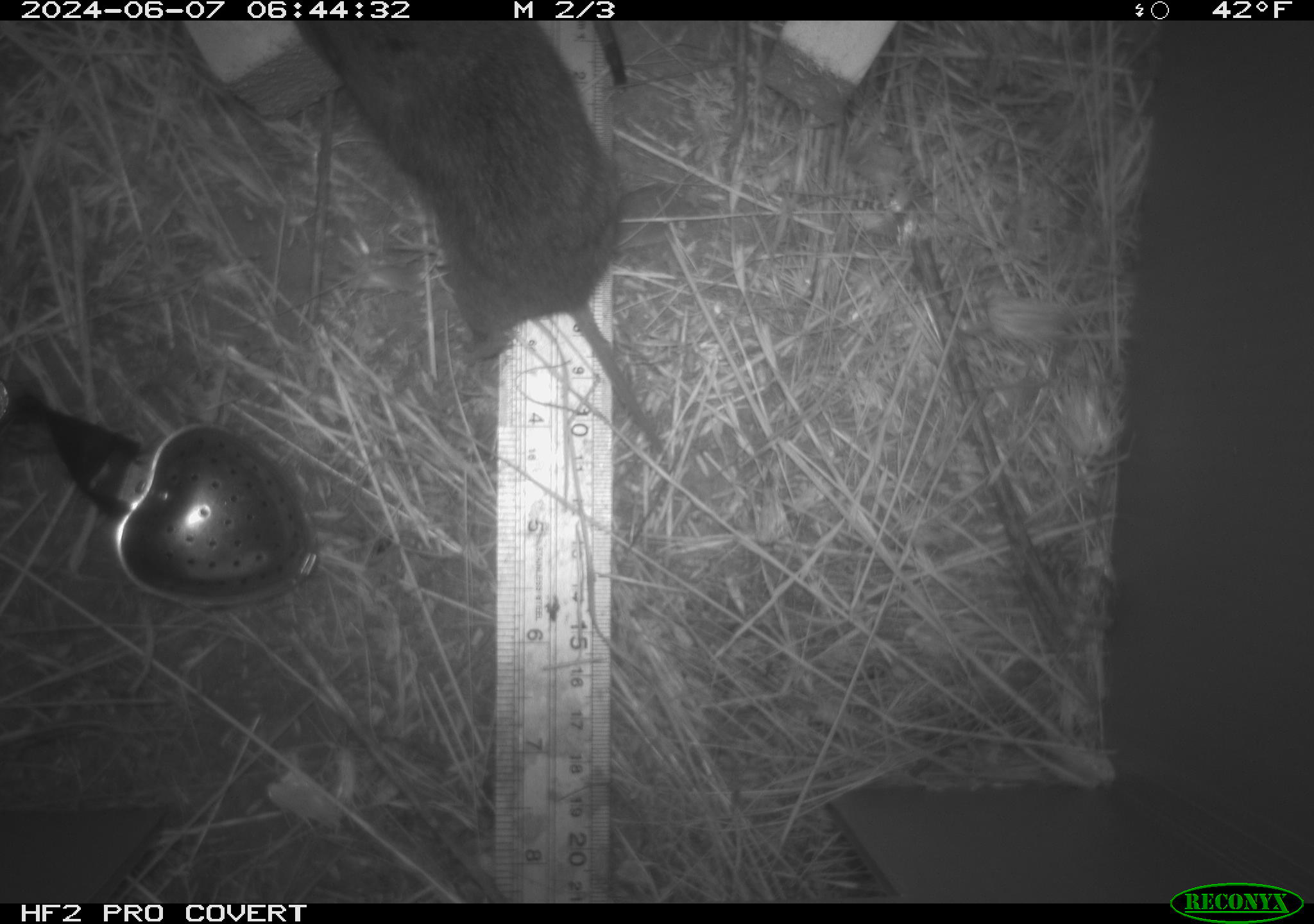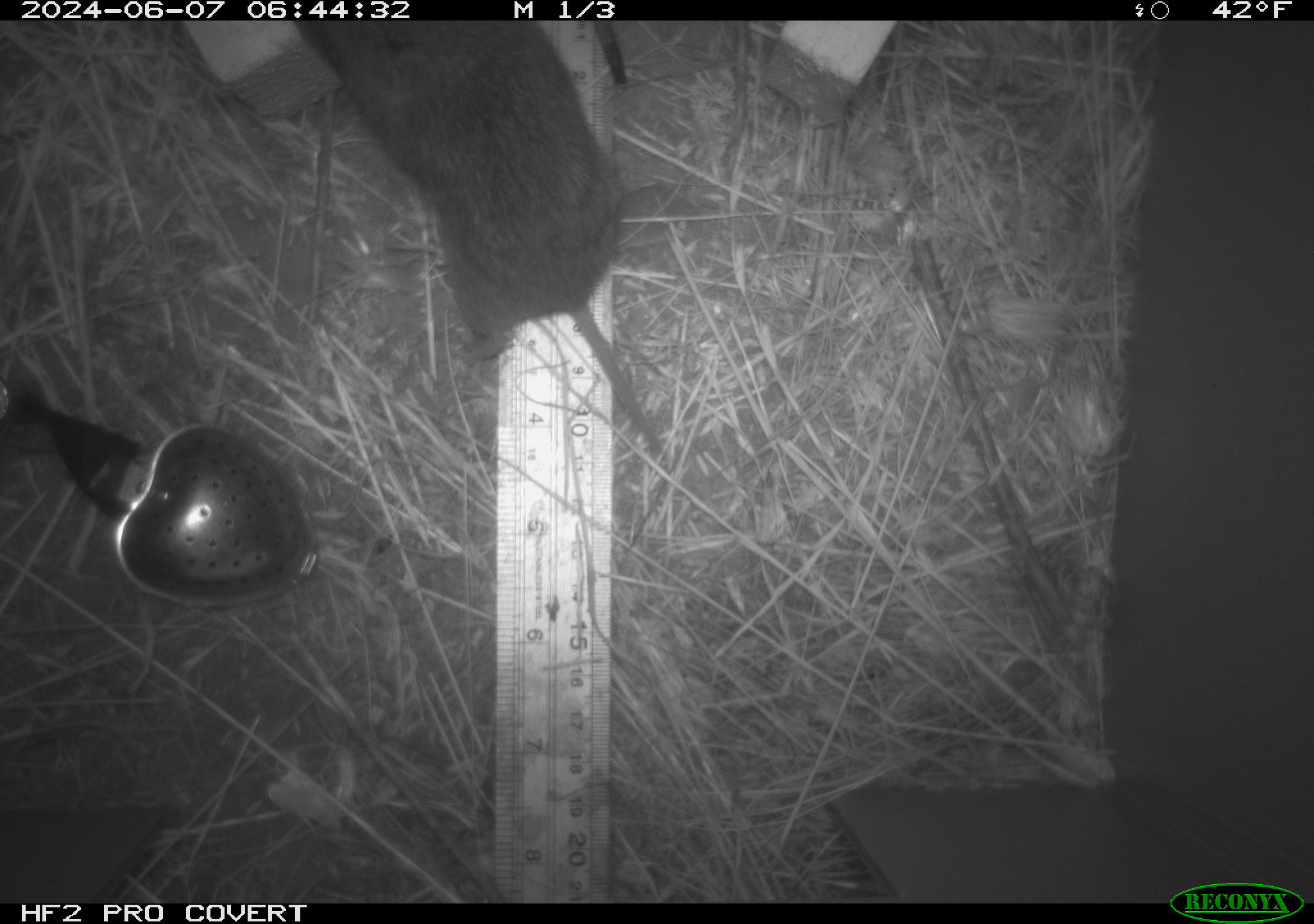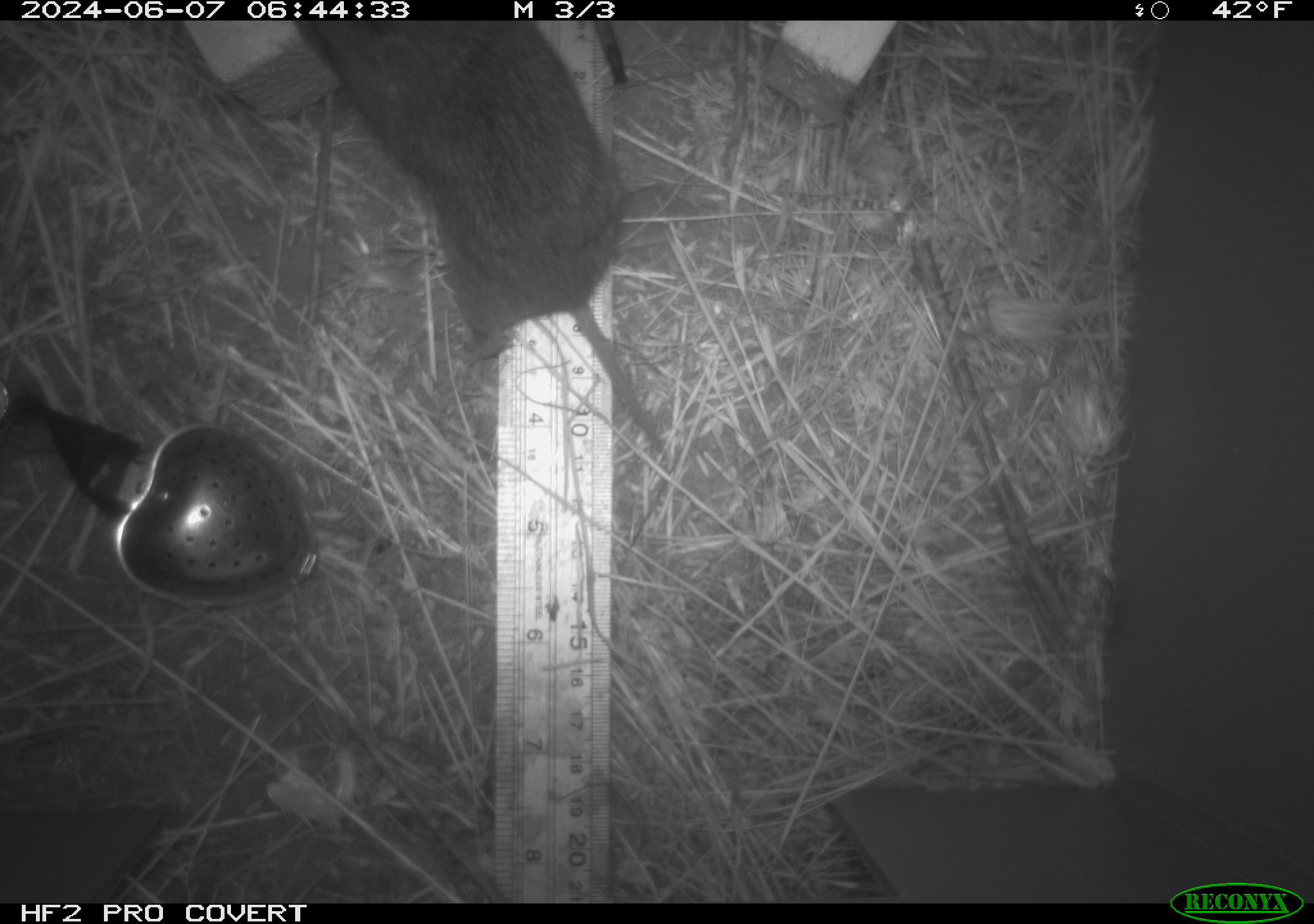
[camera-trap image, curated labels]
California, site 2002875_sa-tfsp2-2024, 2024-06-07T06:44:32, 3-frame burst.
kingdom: Animalia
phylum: Chordata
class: Mammalia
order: Rodentia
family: Cricetidae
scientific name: Arvicolinae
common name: voles, lemmings, and muskrats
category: arvicolinae subfamily